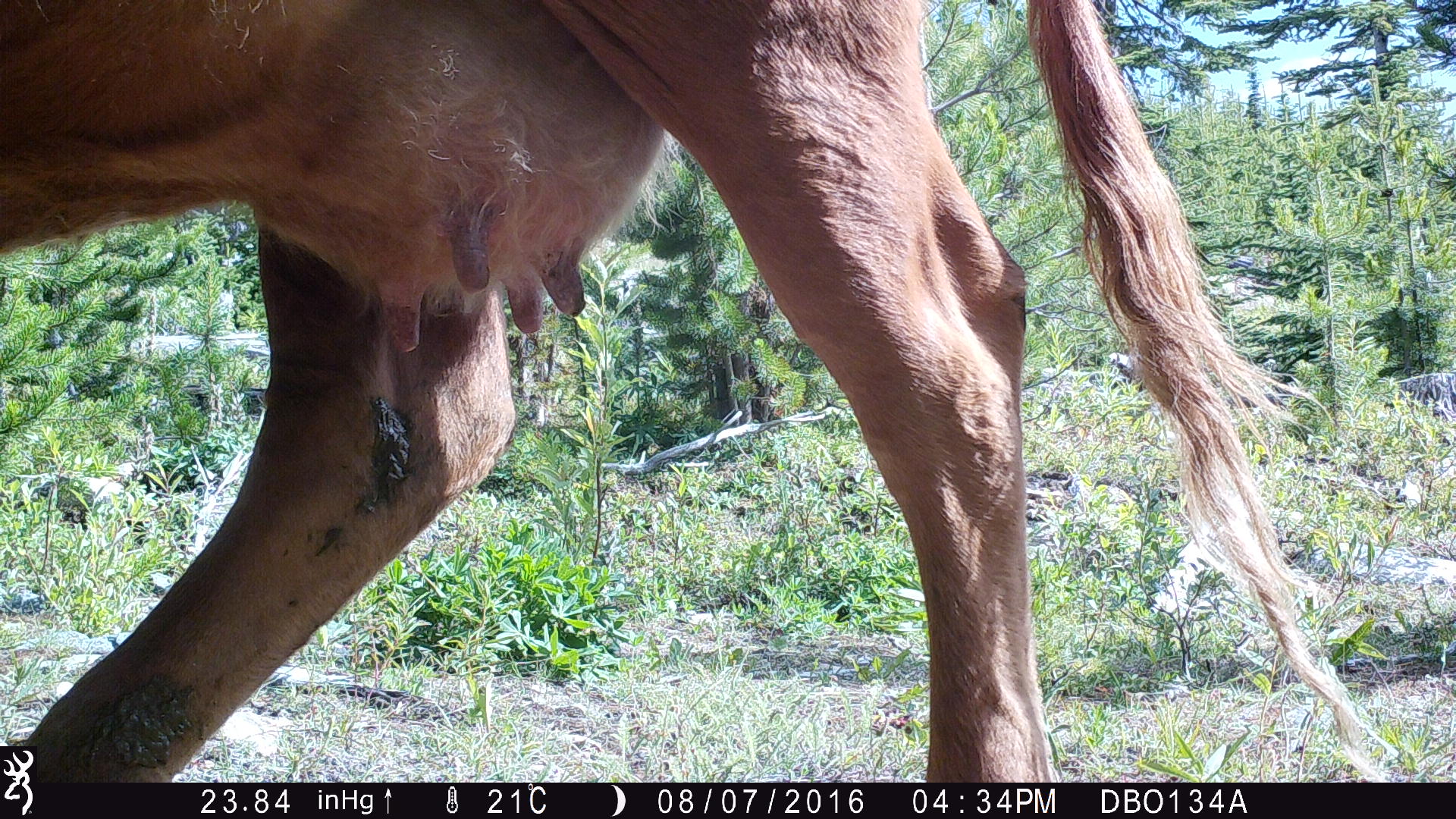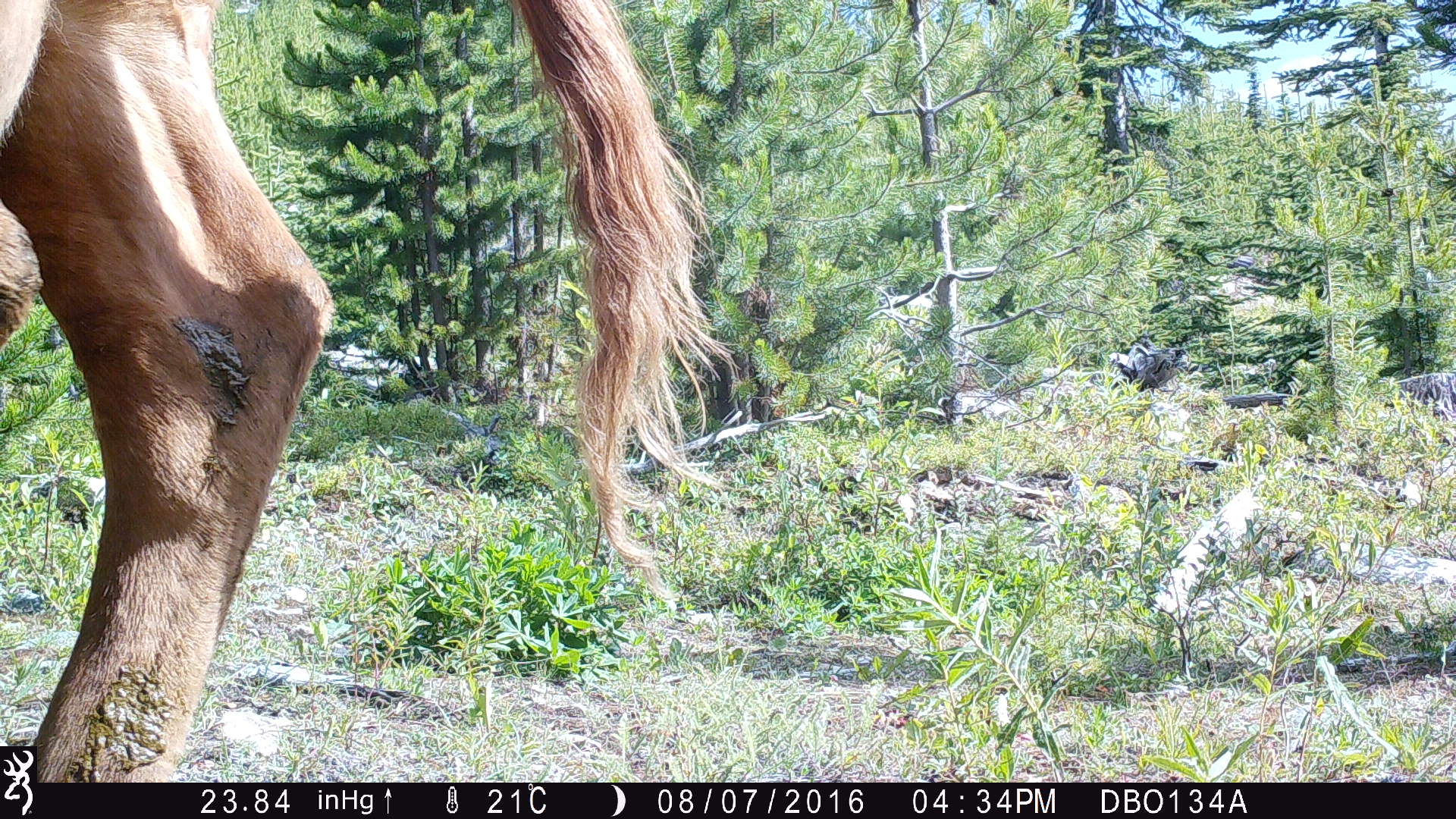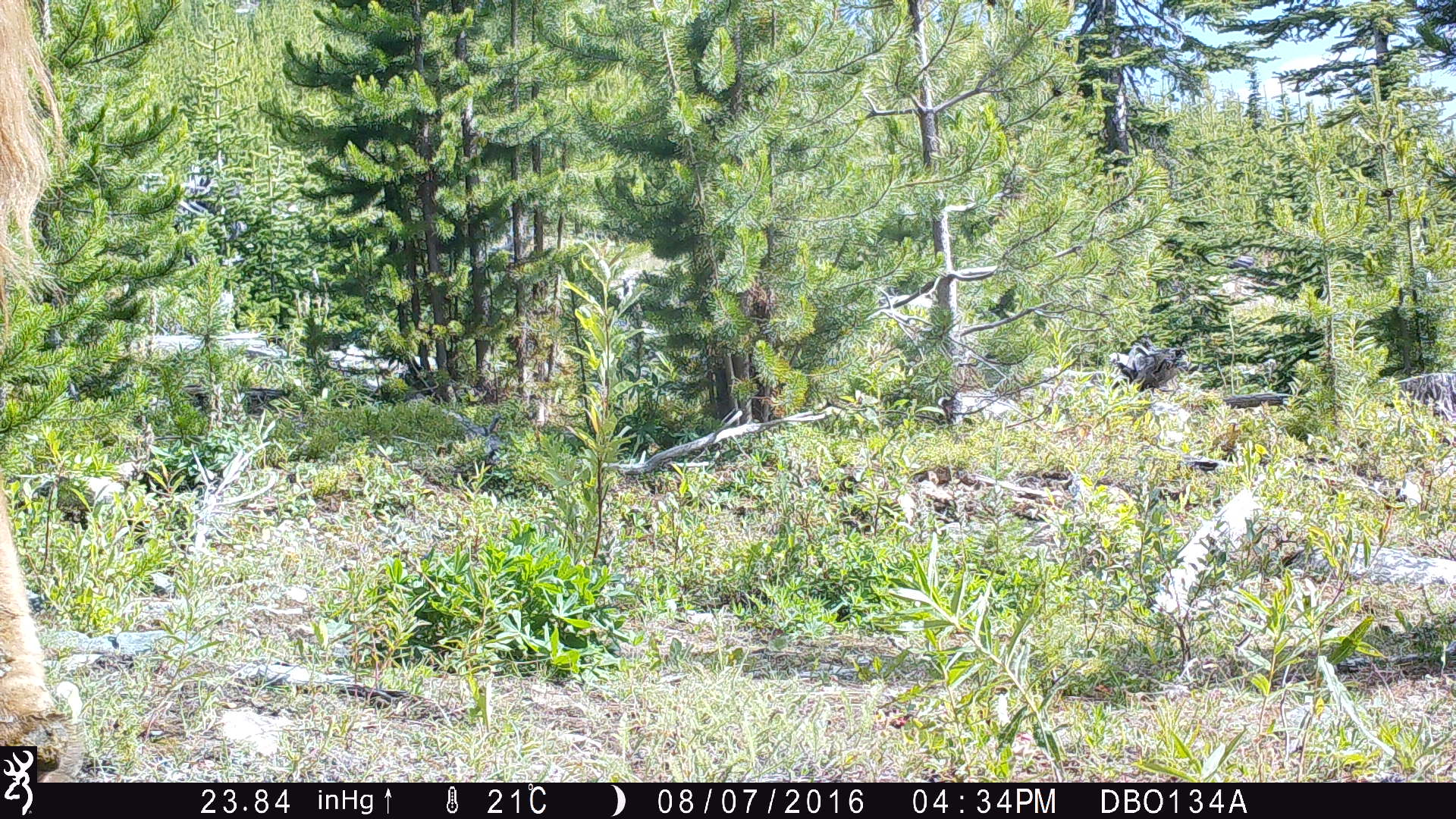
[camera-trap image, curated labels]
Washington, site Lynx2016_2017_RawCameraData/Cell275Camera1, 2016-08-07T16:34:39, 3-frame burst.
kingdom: Animalia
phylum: Chordata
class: Mammalia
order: Artiodactyla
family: Bovidae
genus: Bos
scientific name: Bos taurus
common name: domestic cattle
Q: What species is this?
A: Domestic cattle (Bos taurus).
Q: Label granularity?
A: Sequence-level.